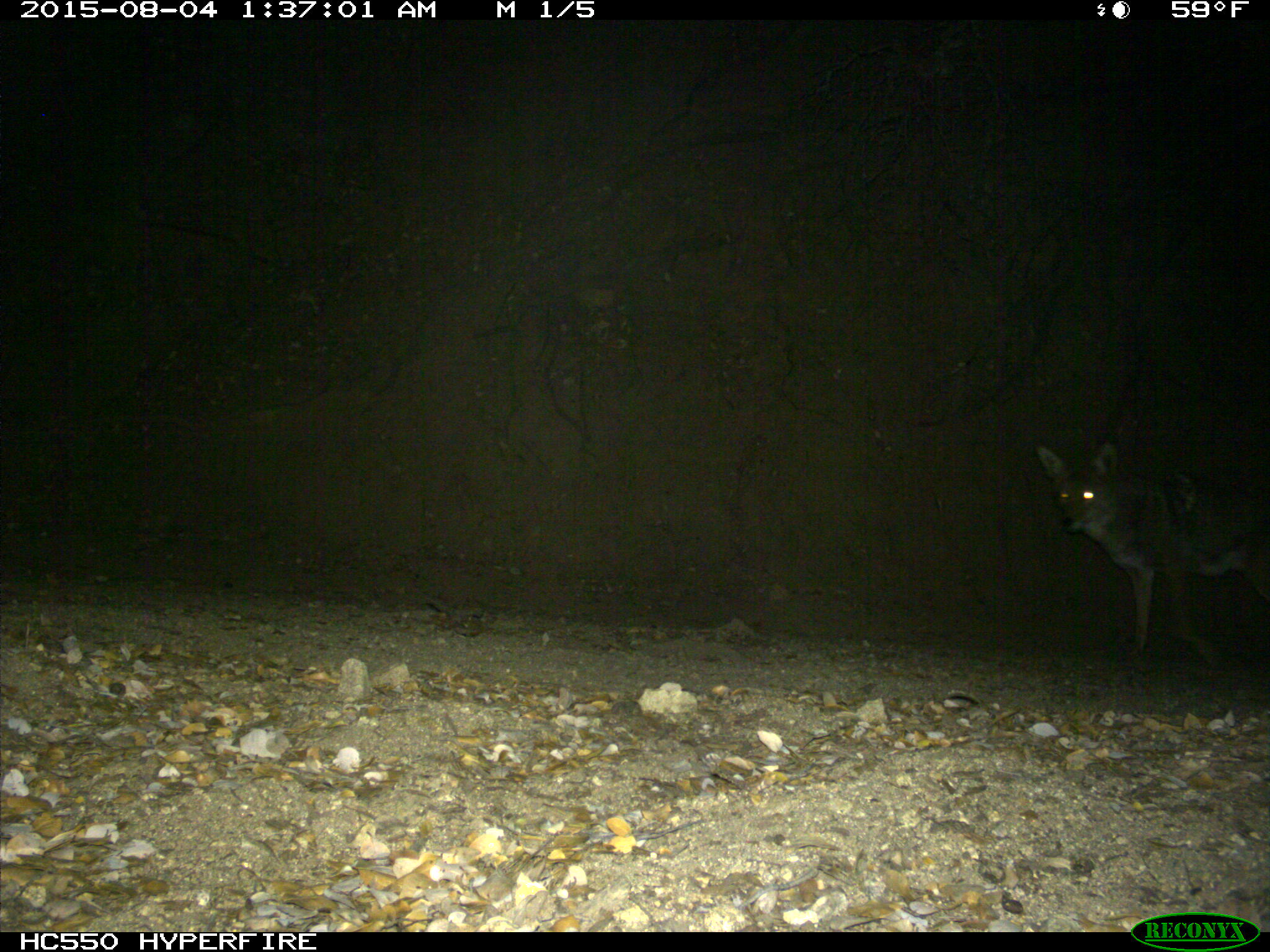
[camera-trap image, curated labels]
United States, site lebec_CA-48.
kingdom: Animalia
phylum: Chordata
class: Mammalia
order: Carnivora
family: Canidae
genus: Canis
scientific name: Canis latrans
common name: coyote